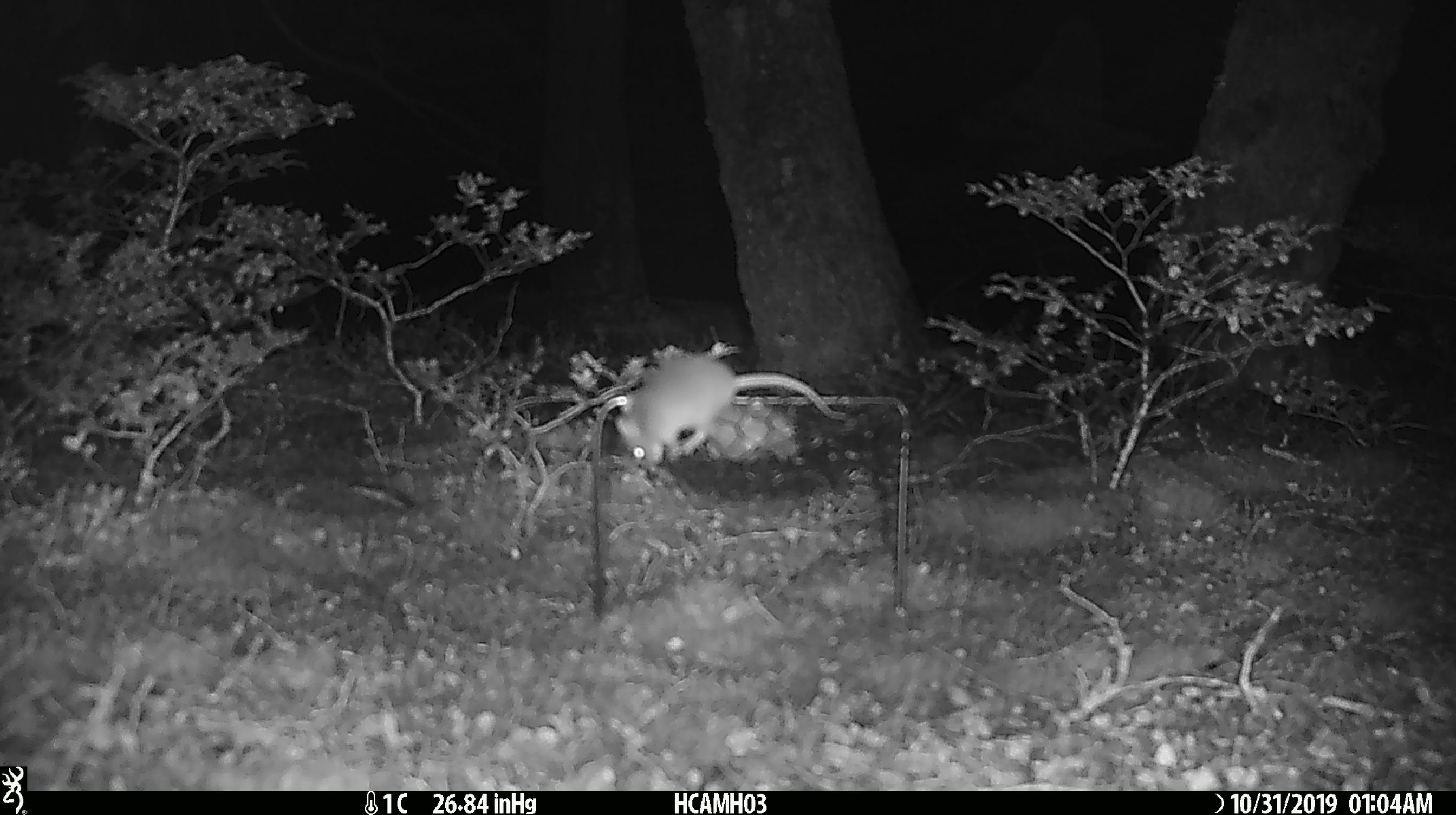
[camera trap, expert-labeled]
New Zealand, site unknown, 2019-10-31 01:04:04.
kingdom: Animalia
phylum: Chordata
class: Mammalia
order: Rodentia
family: Muridae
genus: Mus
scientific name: Mus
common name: mouse